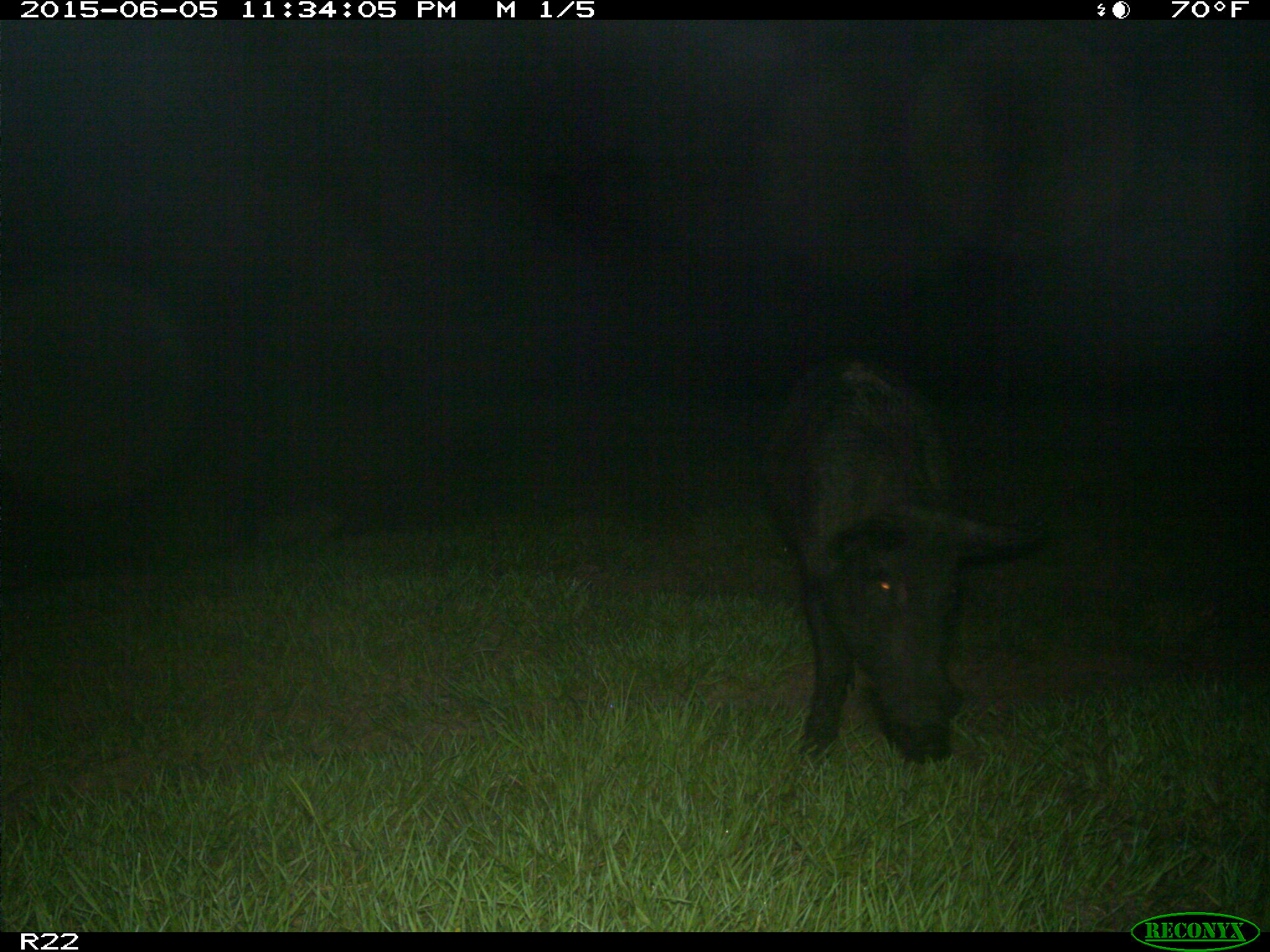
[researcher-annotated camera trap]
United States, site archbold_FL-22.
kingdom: Animalia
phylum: Chordata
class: Mammalia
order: Artiodactyla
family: Bovidae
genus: Bos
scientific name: Bos taurus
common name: domestic cow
Bos taurus (domestic cow).